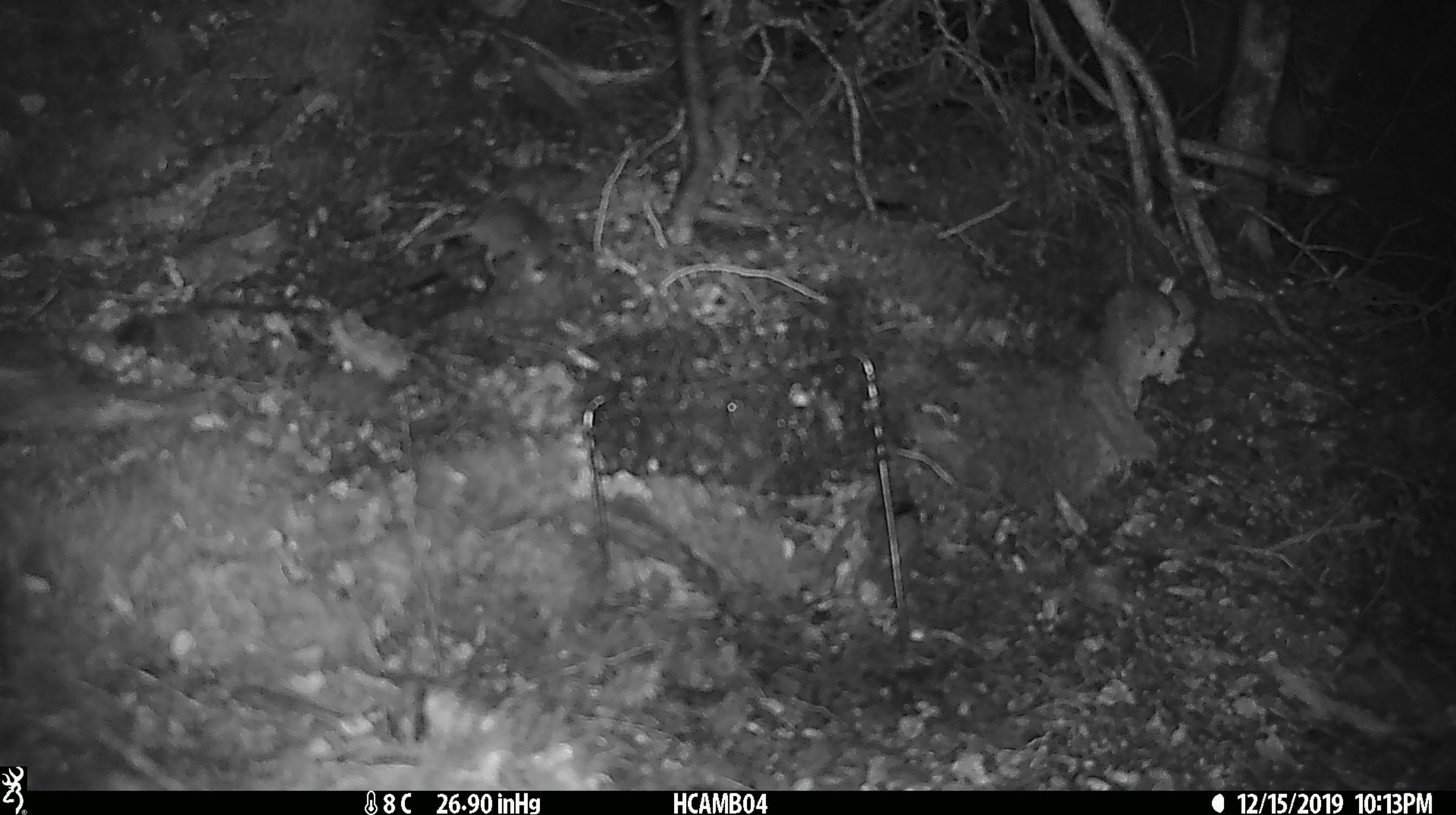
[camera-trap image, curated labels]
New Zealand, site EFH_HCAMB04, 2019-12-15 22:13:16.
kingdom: Animalia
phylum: Chordata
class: Mammalia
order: Rodentia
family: Muridae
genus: Mus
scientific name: Mus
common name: mouse